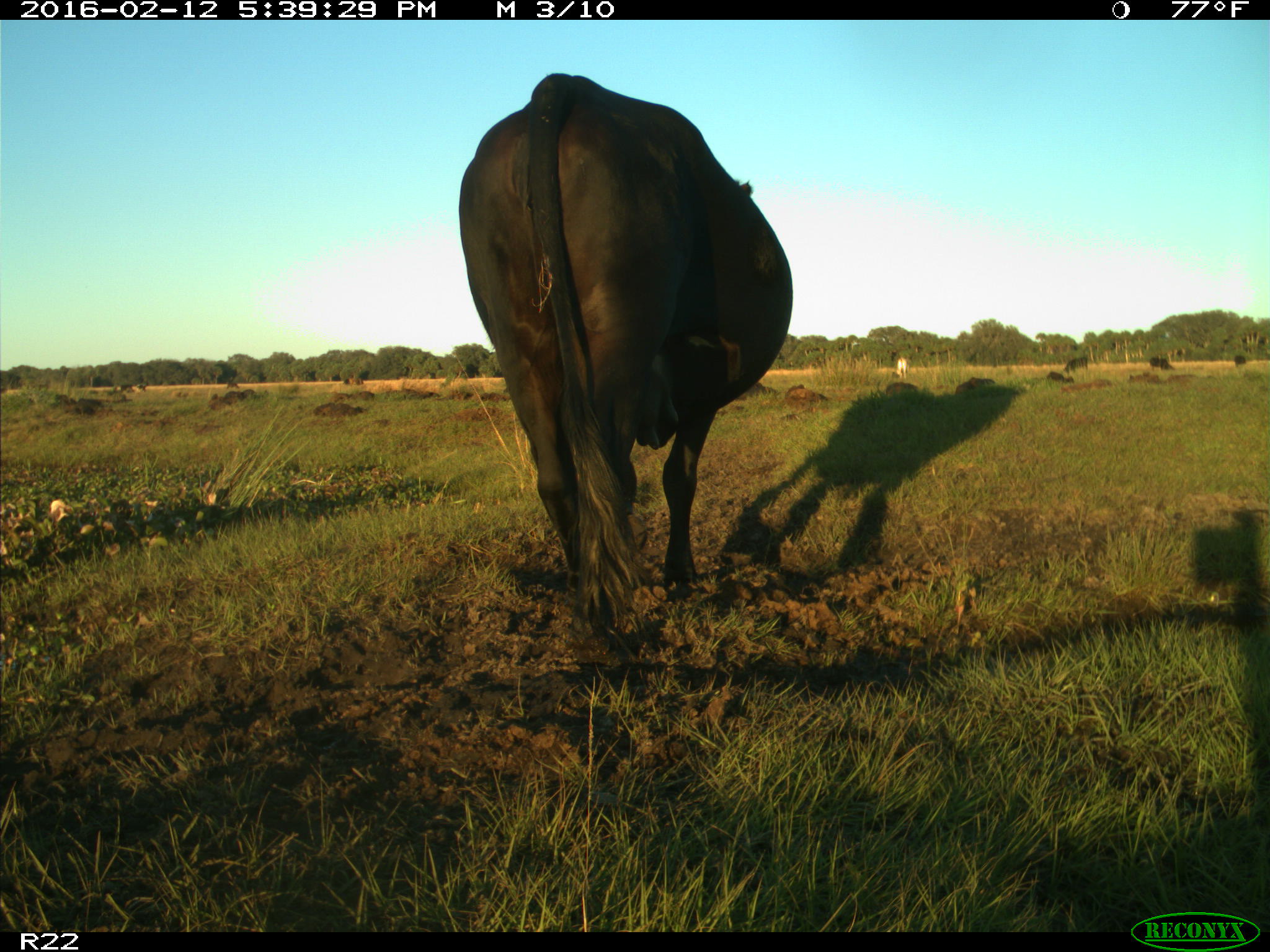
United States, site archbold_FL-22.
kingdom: Animalia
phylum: Chordata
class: Mammalia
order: Artiodactyla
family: Bovidae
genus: Bos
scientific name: Bos taurus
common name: domestic cow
Bos taurus (domestic cow).